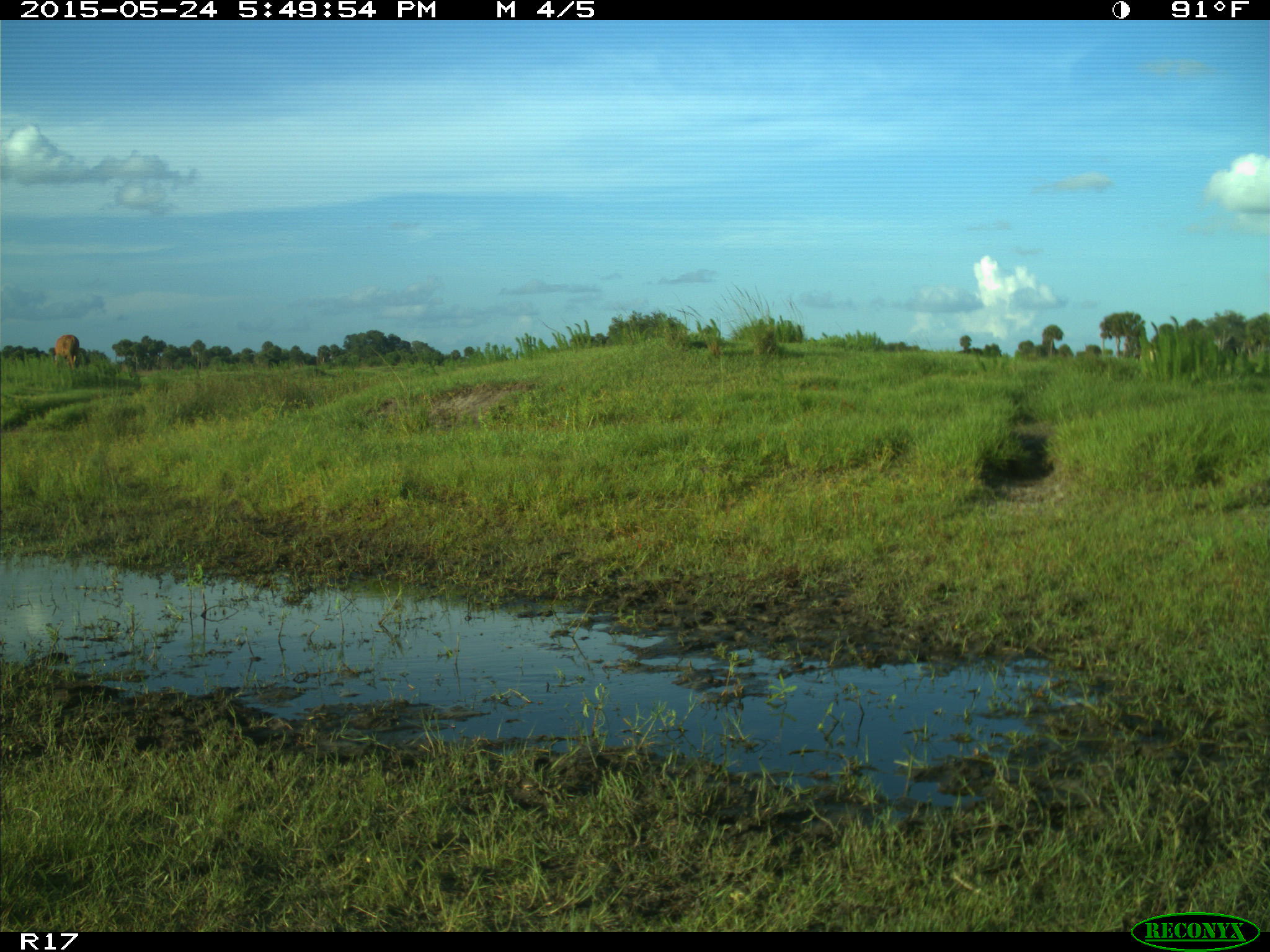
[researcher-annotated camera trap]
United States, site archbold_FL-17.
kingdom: Animalia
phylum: Chordata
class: Mammalia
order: Artiodactyla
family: Bovidae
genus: Bos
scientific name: Bos taurus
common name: domestic cow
Bos taurus (domestic cow).